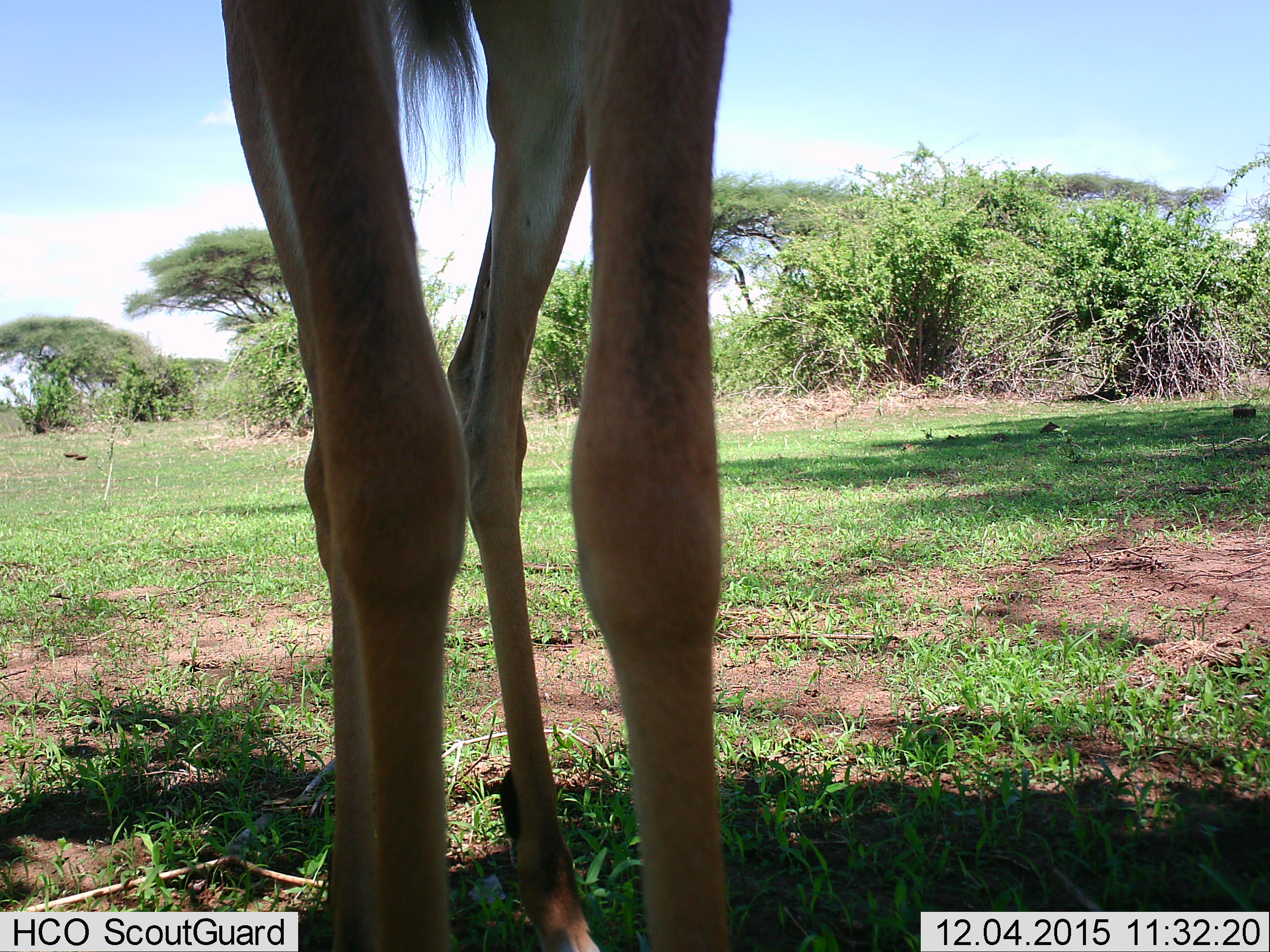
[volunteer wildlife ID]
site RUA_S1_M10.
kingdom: Animalia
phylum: Chordata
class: Mammalia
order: Artiodactyla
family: Bovidae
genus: Aepyceros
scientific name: Aepyceros melampus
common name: impala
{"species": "impala (Aepyceros melampus)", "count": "1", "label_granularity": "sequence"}